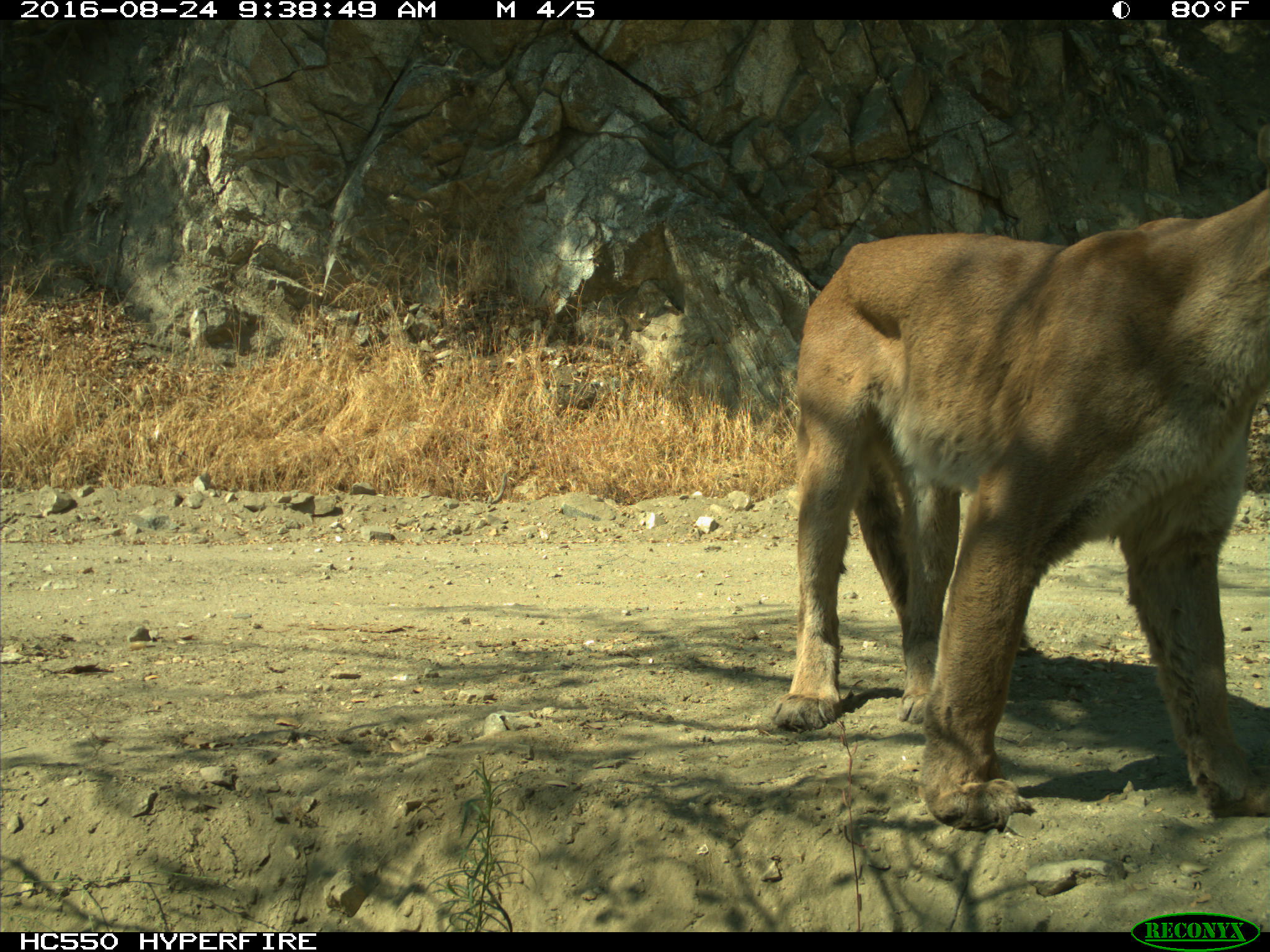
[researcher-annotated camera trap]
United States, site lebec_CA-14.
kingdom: Animalia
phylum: Chordata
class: Mammalia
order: Carnivora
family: Felidae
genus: Puma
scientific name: Puma concolor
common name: mountain lion